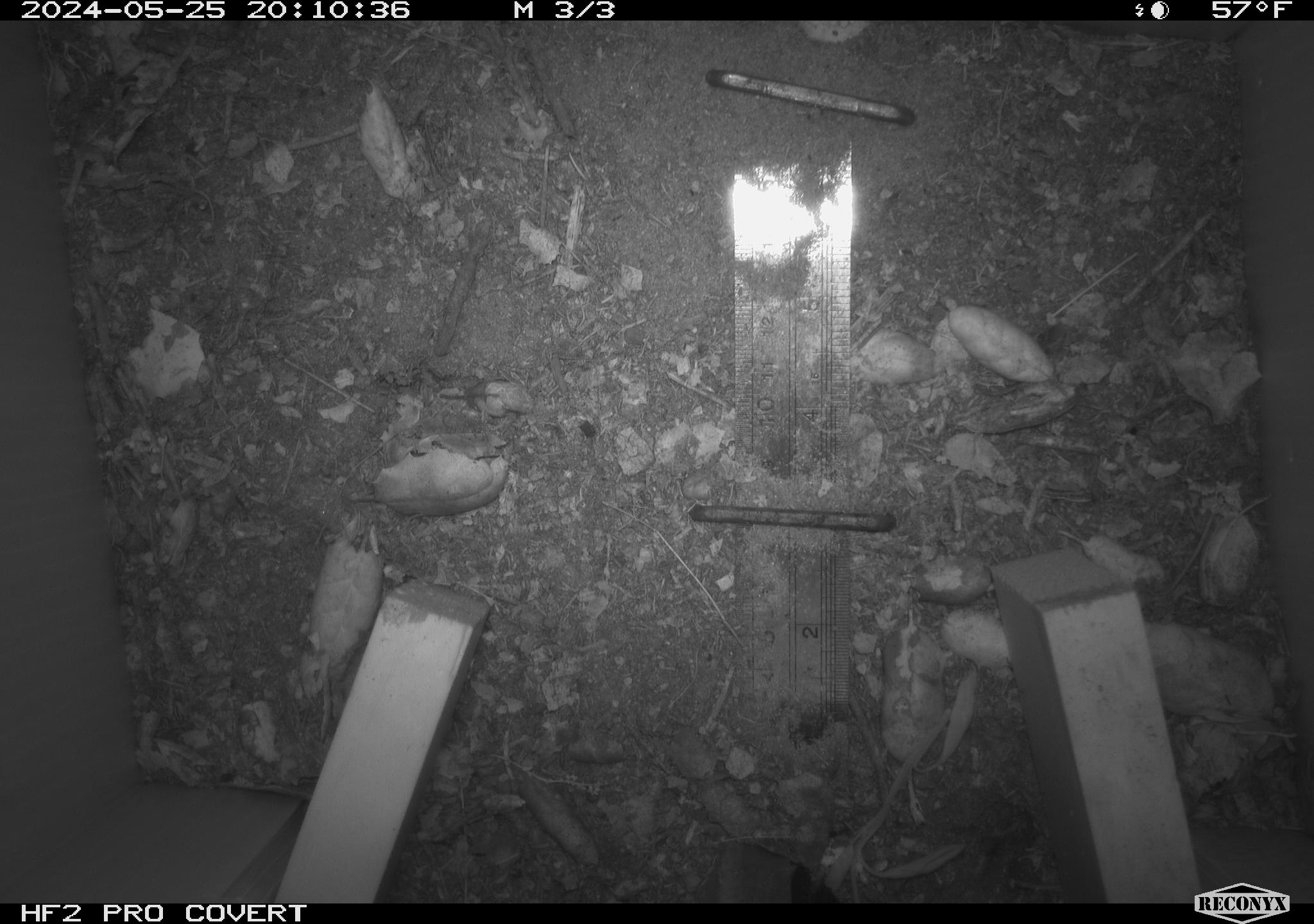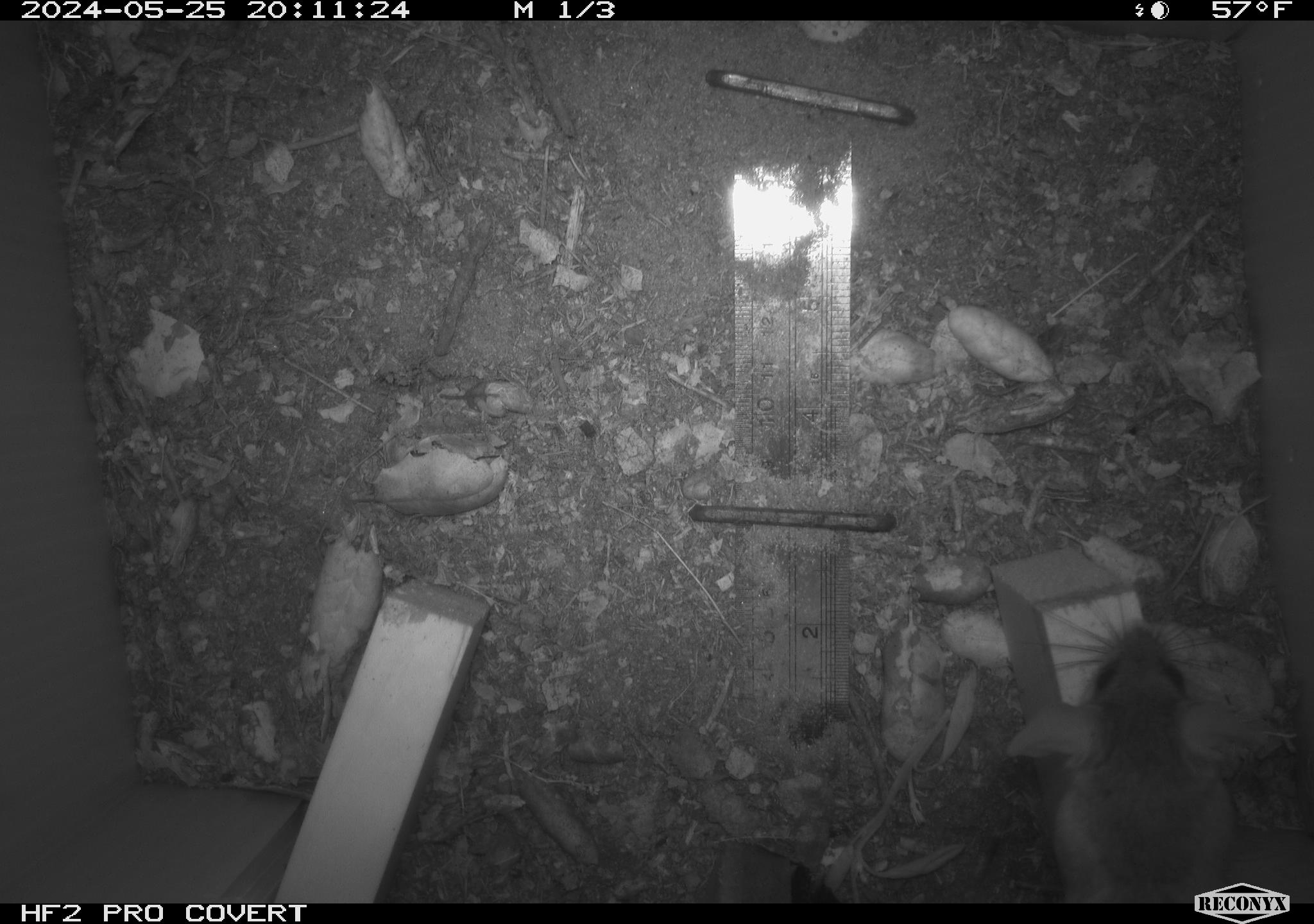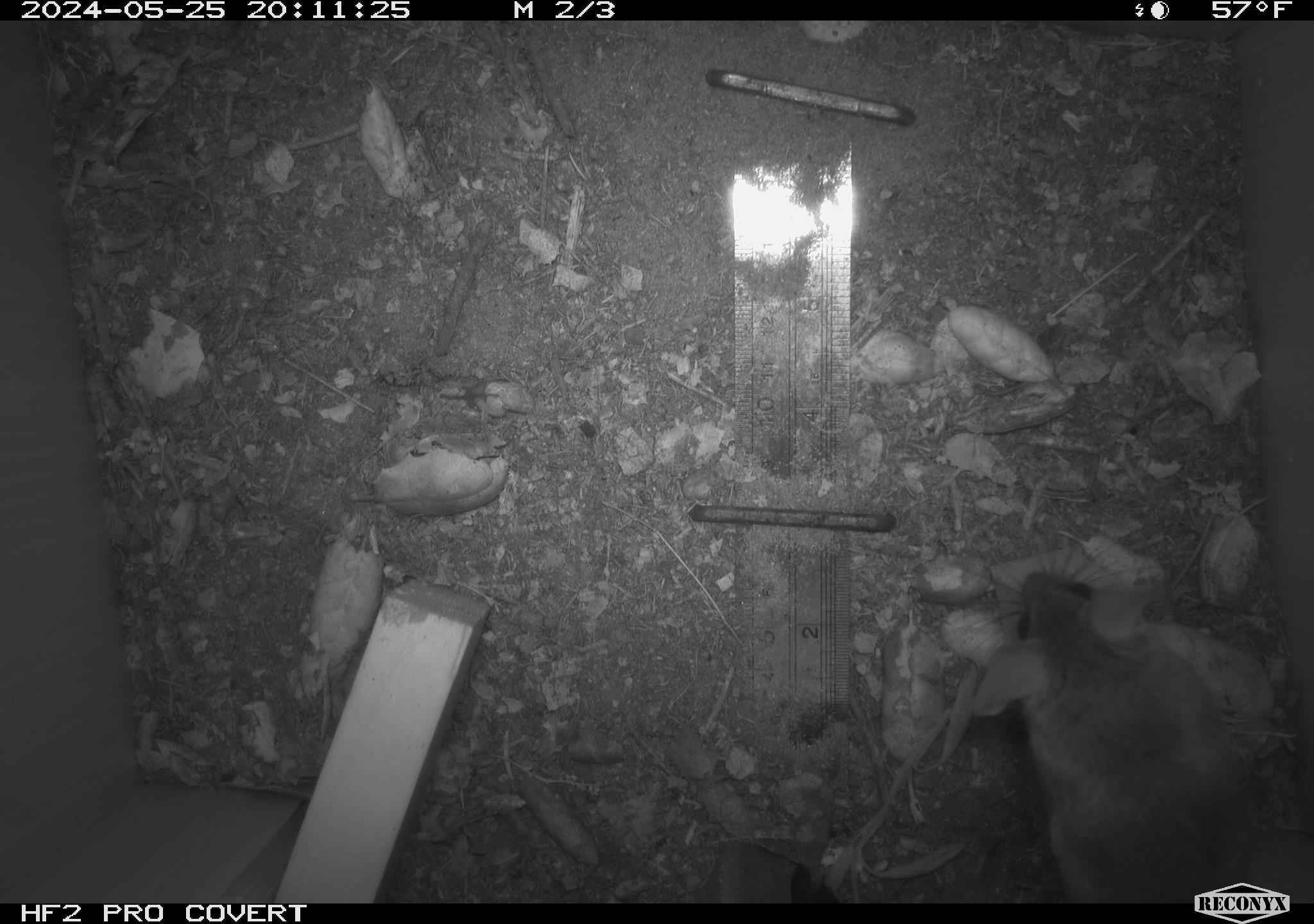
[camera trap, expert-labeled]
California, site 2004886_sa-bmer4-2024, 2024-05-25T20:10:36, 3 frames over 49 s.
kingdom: Animalia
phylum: Chordata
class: Mammalia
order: Rodentia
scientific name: Rodentia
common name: mouse species